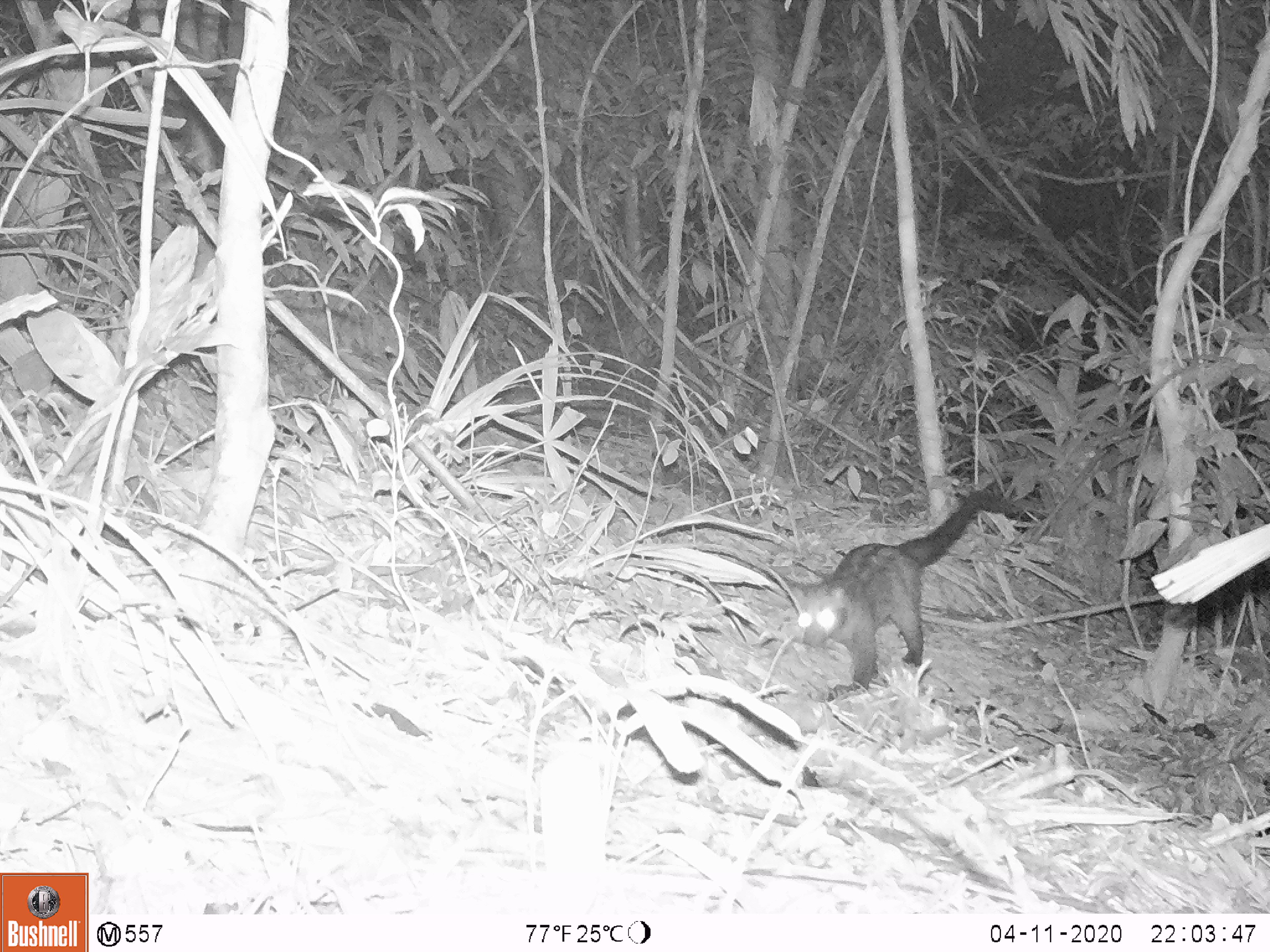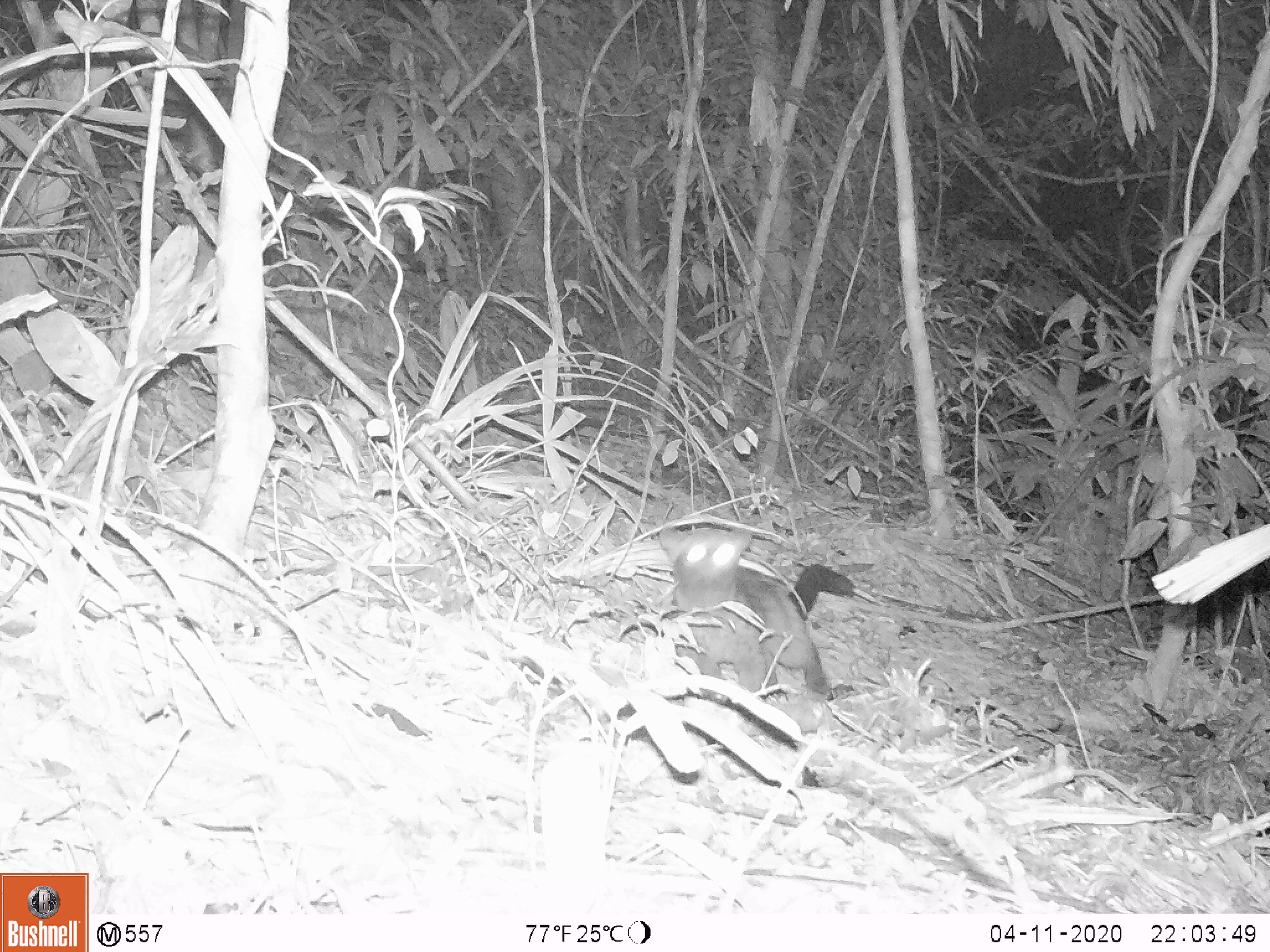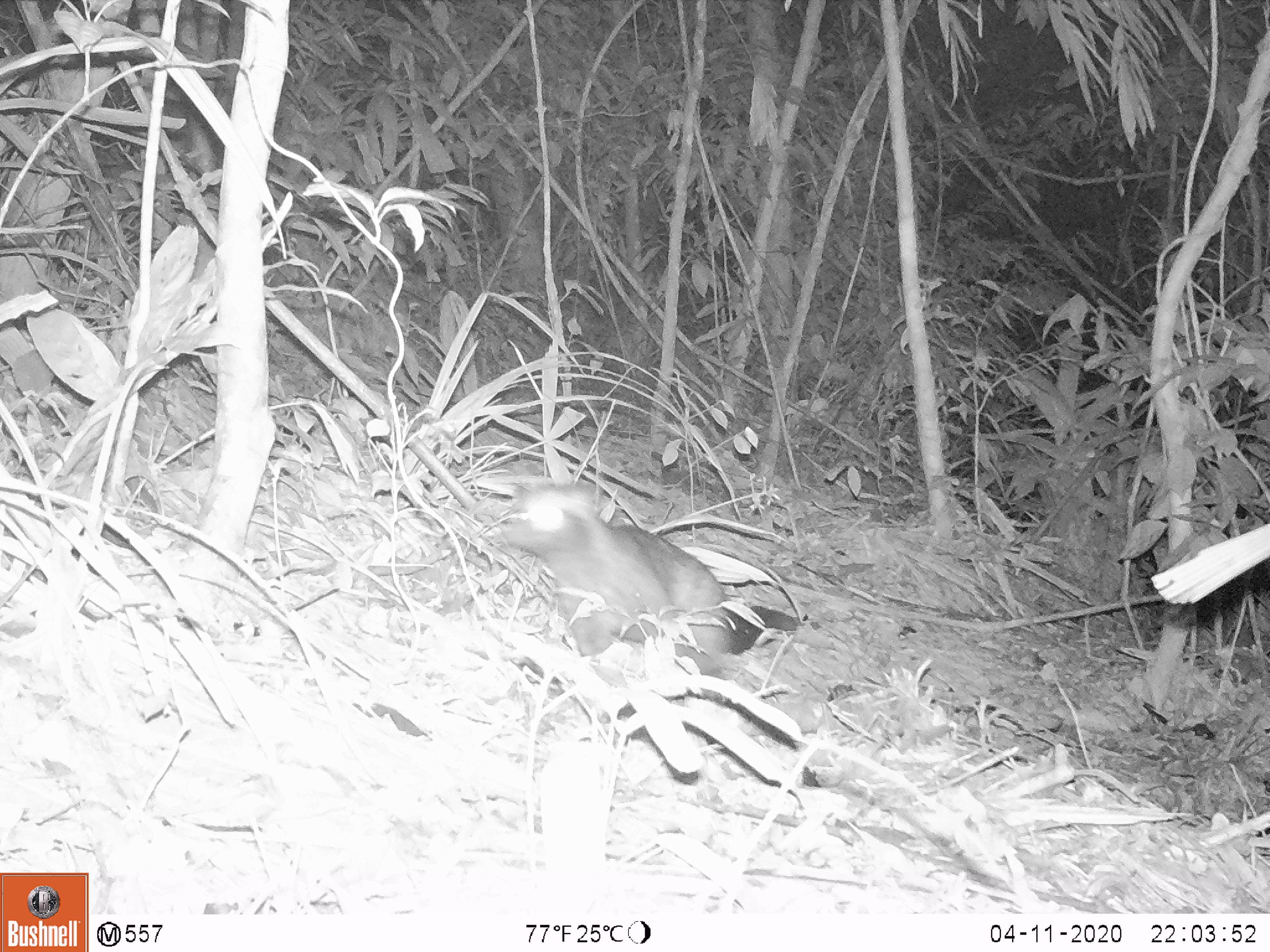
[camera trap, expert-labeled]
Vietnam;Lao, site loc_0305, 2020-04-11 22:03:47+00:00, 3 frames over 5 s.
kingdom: Animalia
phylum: Chordata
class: Mammalia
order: Carnivora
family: Viverridae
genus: Paradoxurus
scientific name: Paradoxurus hermaphroditus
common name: common palm civet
Common palm civet (Paradoxurus hermaphroditus). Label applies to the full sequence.